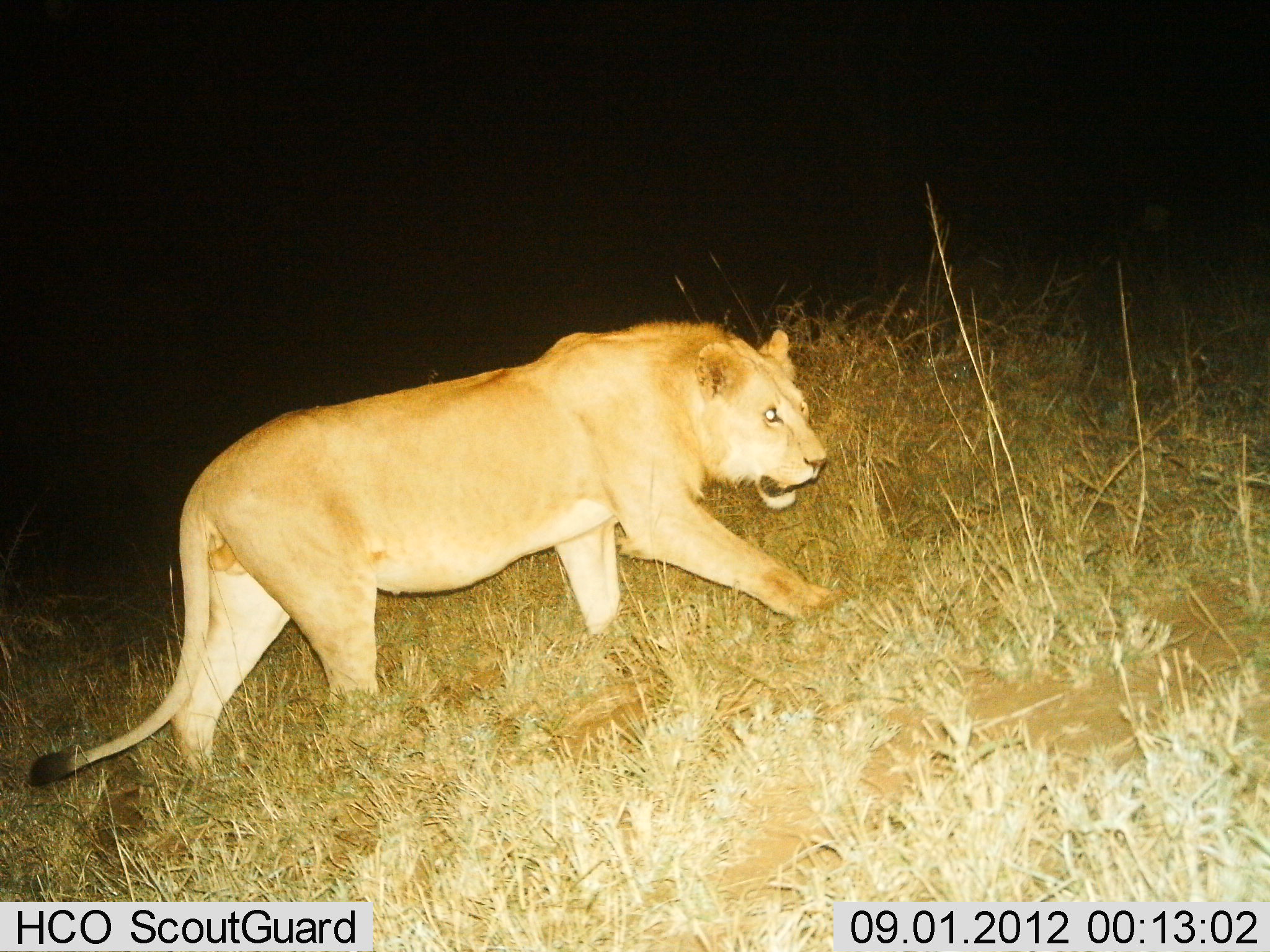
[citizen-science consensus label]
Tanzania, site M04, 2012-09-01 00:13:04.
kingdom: Animalia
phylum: Chordata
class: Mammalia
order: Carnivora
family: Felidae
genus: Panthera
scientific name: Panthera leo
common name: lion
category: lionfemale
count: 1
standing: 0%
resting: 0%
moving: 100%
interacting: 0%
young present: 0%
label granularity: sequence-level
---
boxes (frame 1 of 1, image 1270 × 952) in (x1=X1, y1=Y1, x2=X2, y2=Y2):
animal: (x1=30, y1=322, x2=835, y2=785)